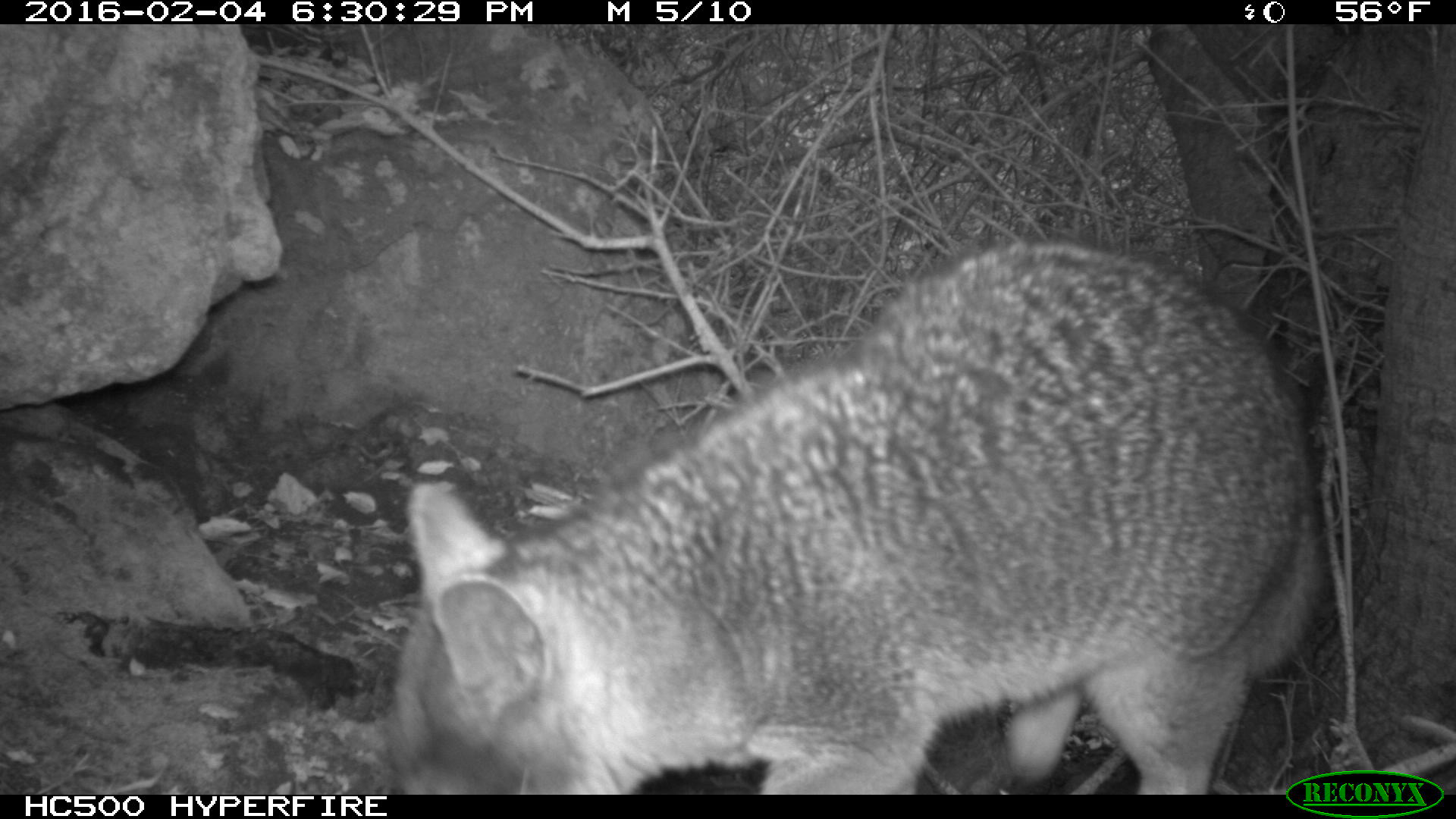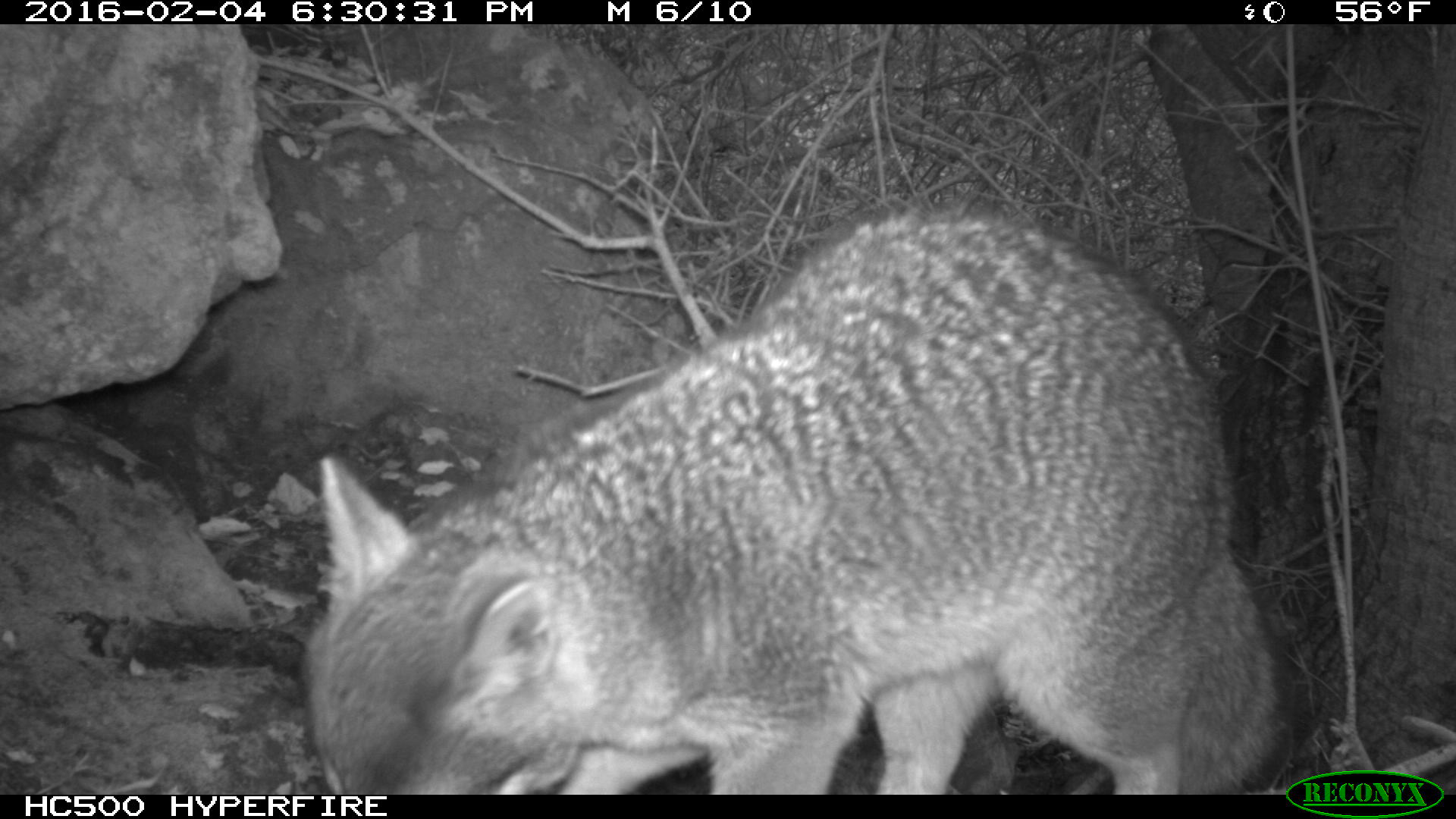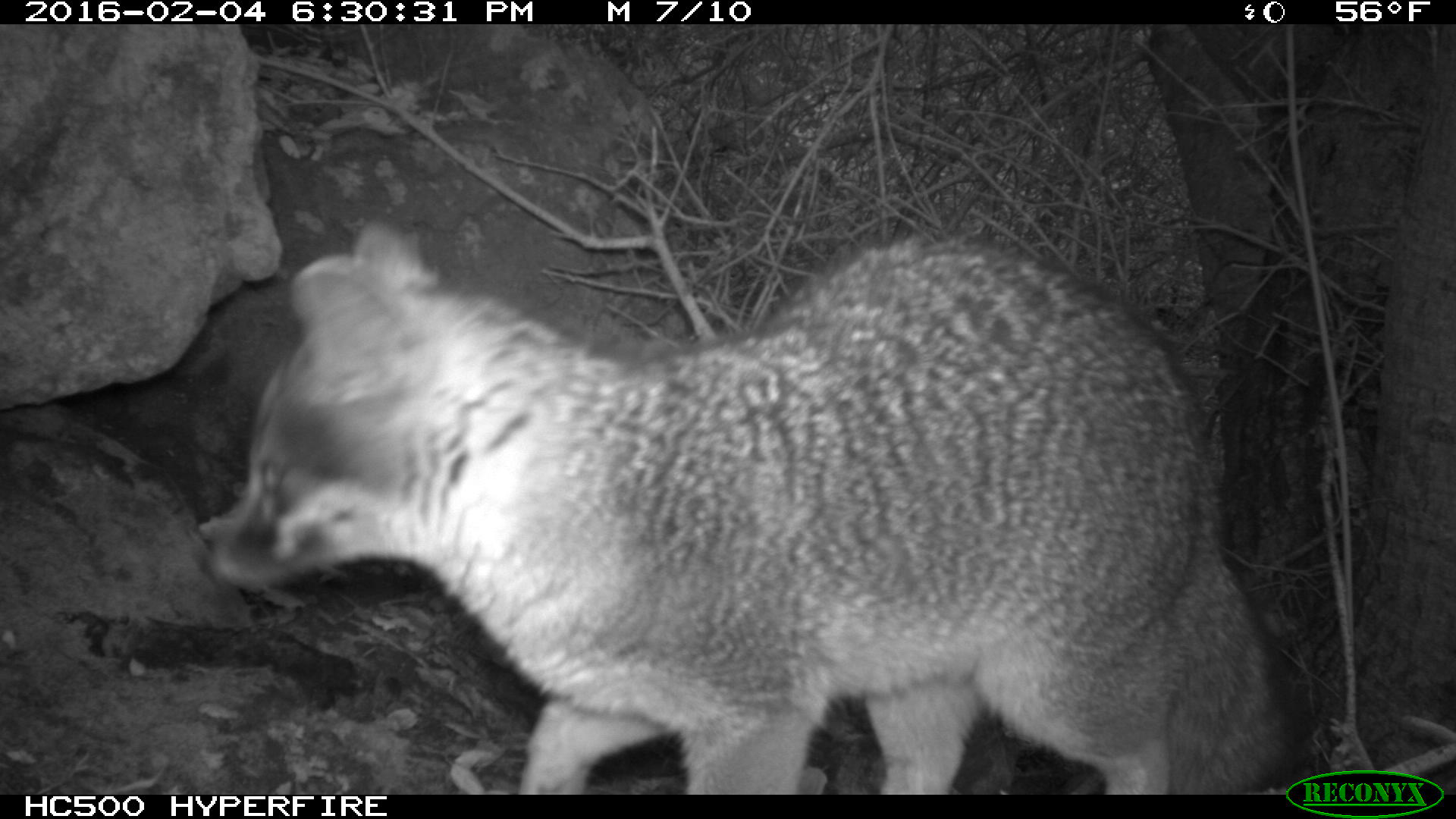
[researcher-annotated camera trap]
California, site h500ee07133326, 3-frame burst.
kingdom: Animalia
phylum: Chordata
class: Mammalia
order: Carnivora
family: Canidae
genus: Urocyon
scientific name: Urocyon littoralis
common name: island fox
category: fox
Fox (island fox) (Urocyon littoralis).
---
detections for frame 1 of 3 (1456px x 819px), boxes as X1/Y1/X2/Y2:
fox: 386/229/1326/795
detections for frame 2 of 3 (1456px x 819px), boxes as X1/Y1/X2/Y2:
fox: 297/203/1285/795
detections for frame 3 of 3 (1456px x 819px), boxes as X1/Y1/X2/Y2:
fox: 201/223/1300/795